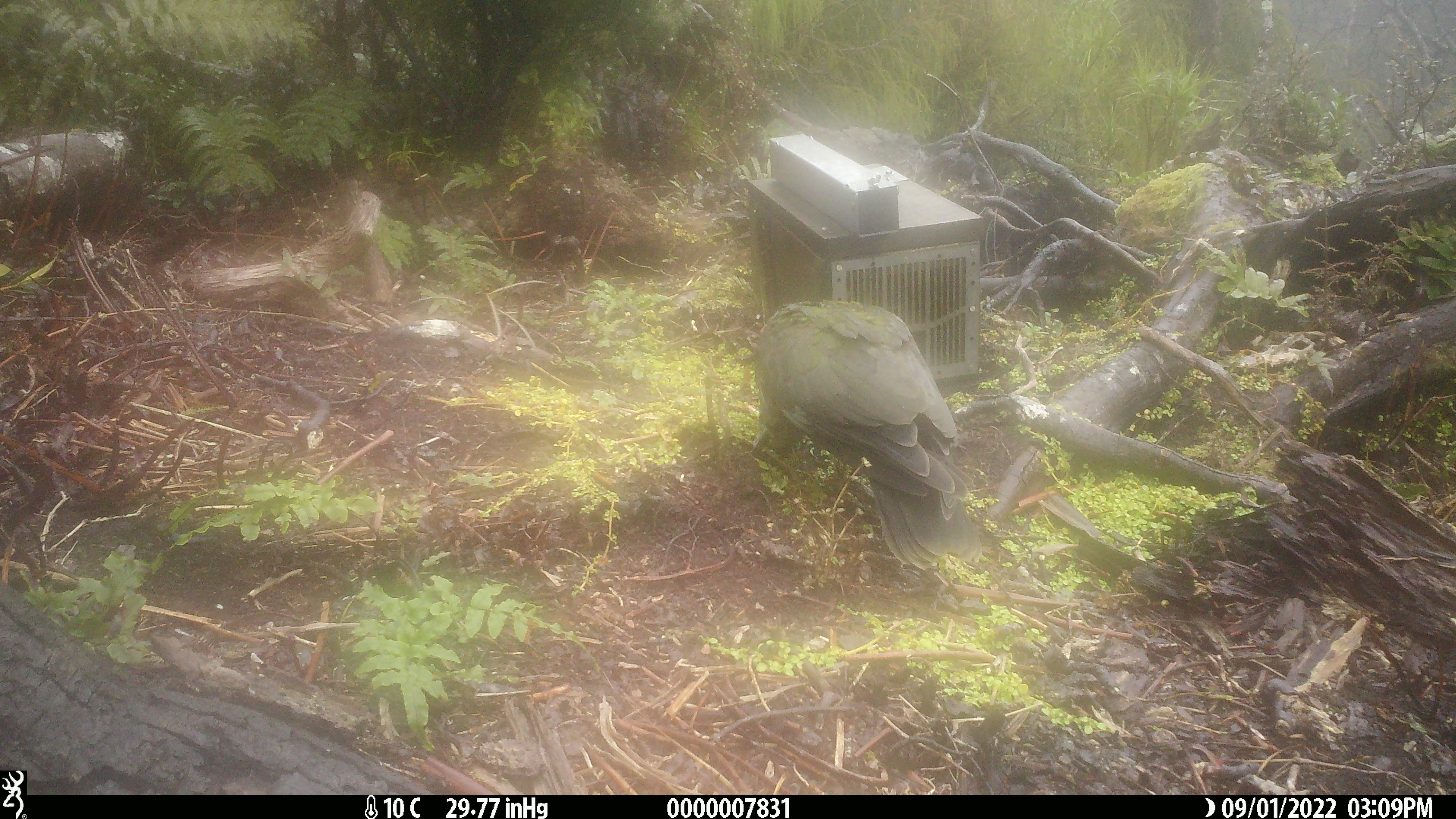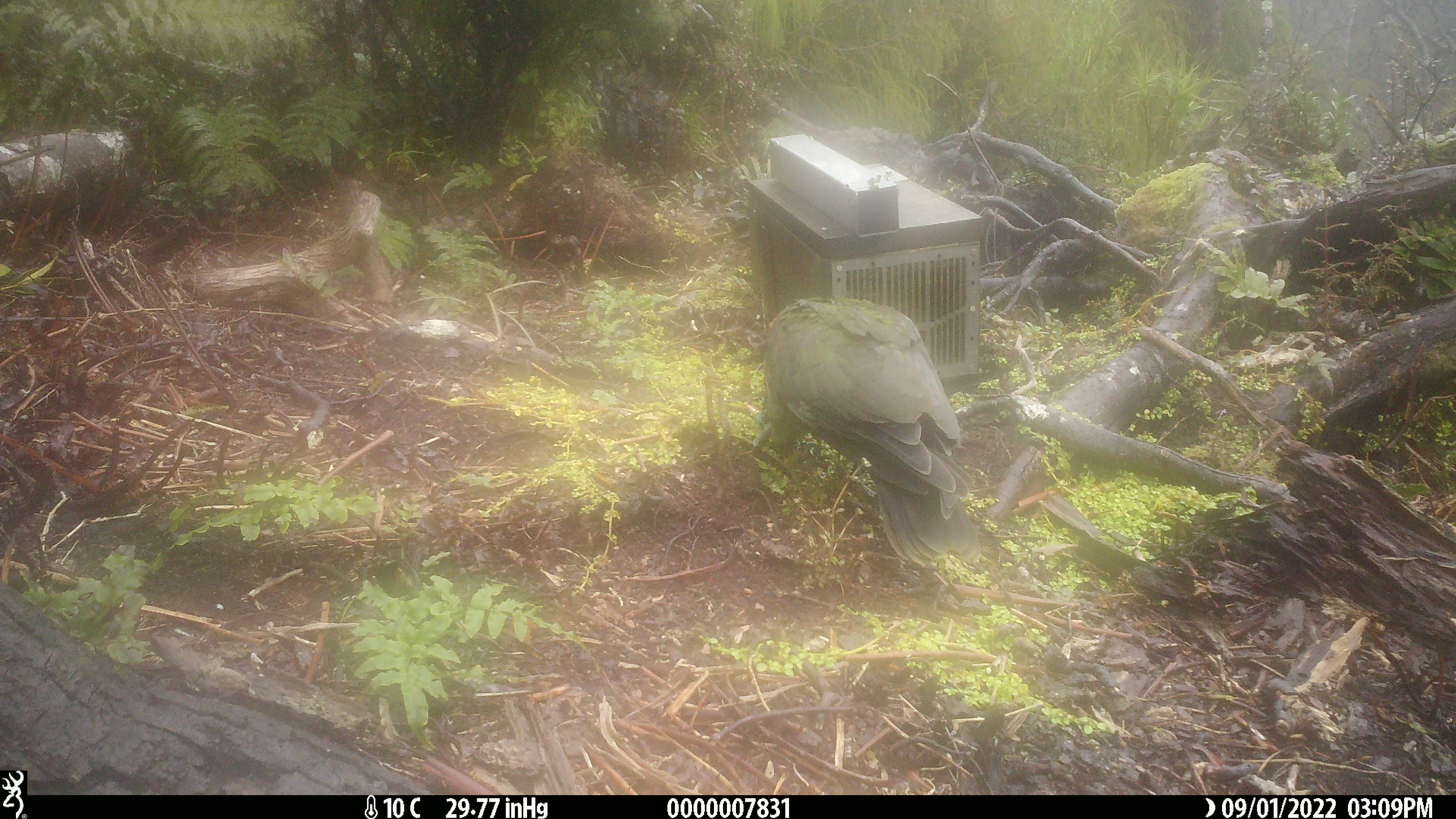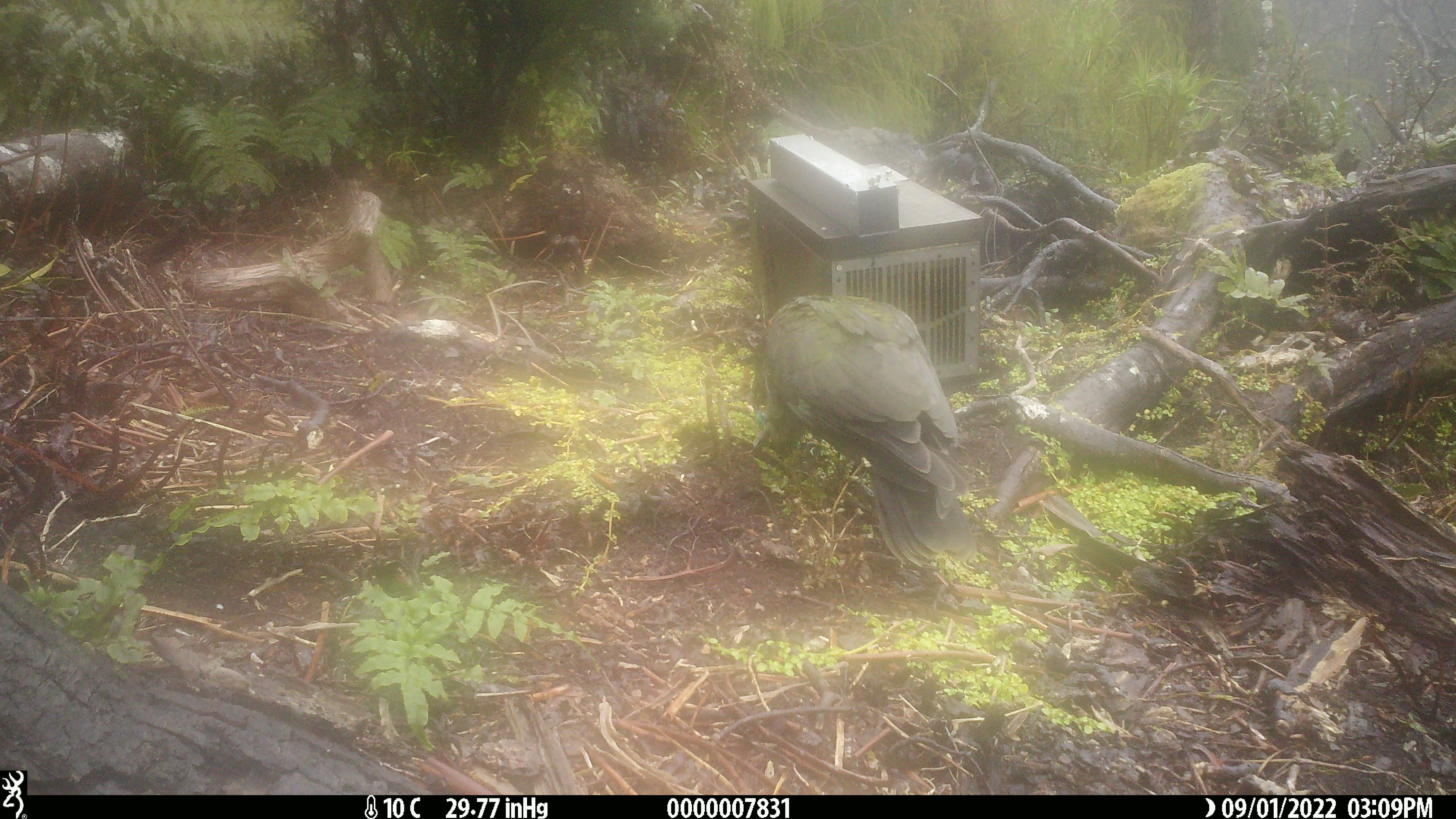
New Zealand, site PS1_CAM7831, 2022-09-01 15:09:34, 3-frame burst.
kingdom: Animalia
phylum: Chordata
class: Aves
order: Psittaciformes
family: Strigopidae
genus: Nestor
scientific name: Nestor notabilis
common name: kea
Kea (Nestor notabilis).